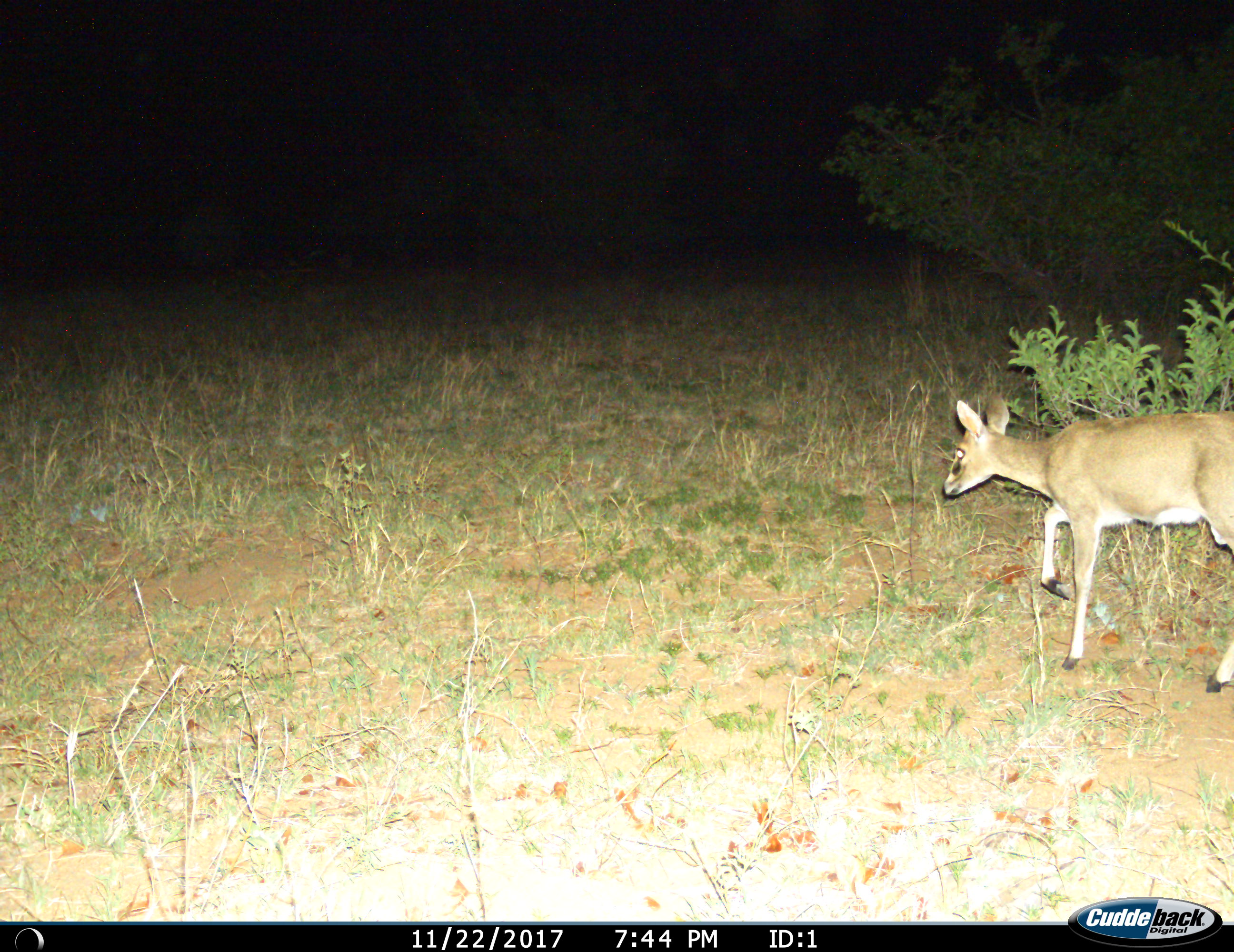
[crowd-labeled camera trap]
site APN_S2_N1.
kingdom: Animalia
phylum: Chordata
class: Mammalia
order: Artiodactyla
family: Bovidae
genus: Sylvicapra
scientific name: Sylvicapra grimmia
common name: common duiker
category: duikercommongrey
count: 1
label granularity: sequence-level